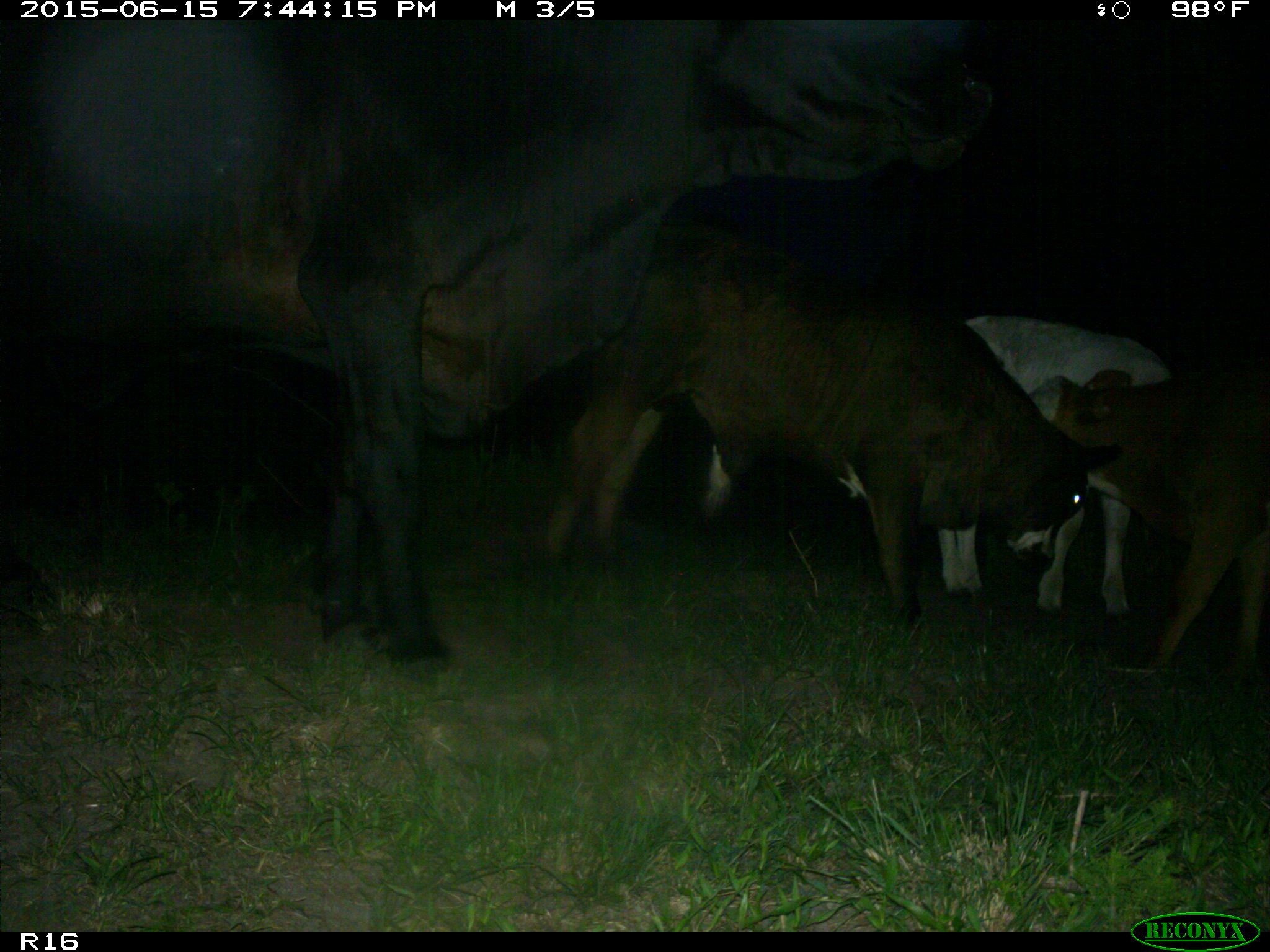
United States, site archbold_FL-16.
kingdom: Animalia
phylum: Chordata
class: Mammalia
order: Artiodactyla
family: Bovidae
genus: Bos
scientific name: Bos taurus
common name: domestic cow